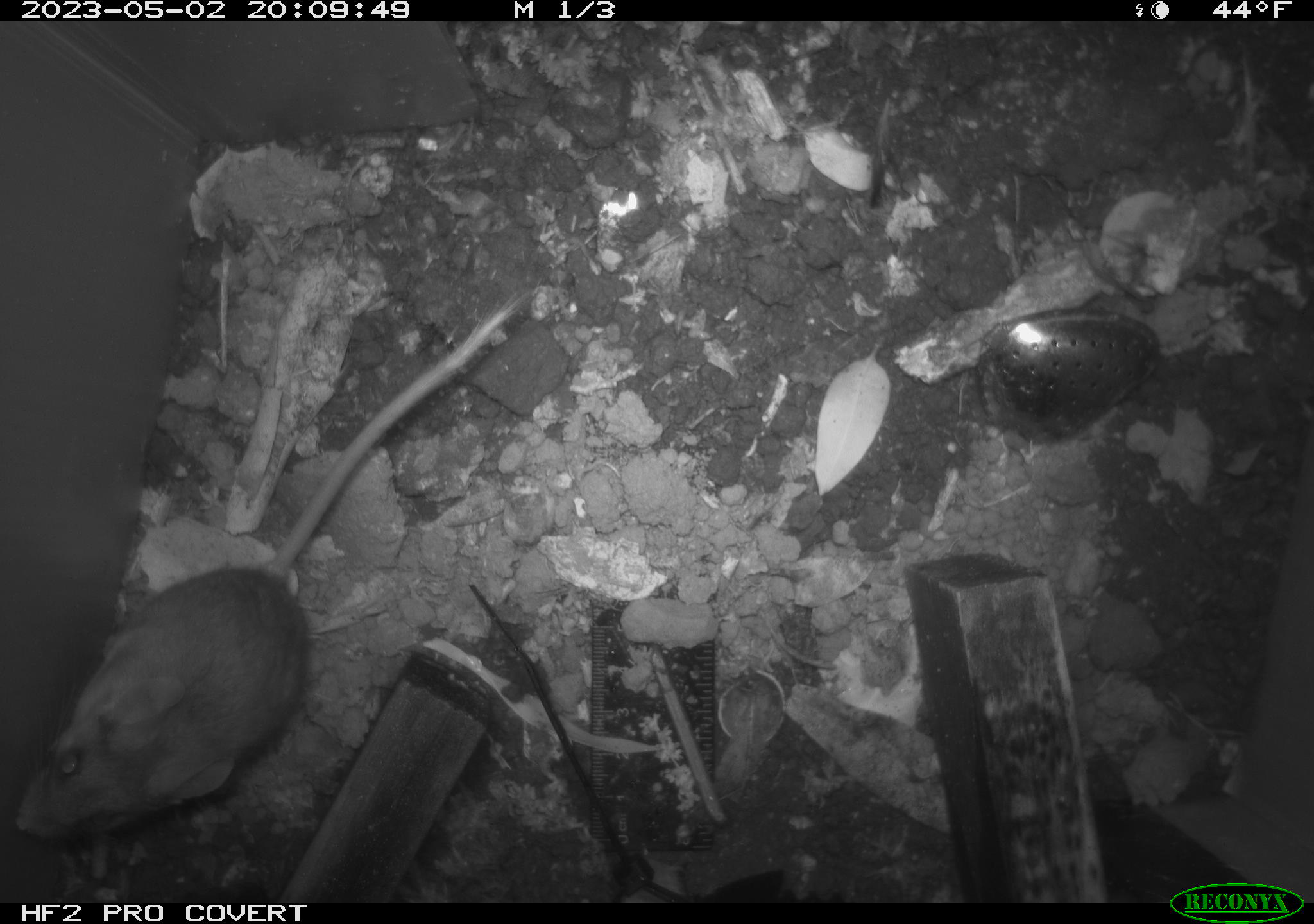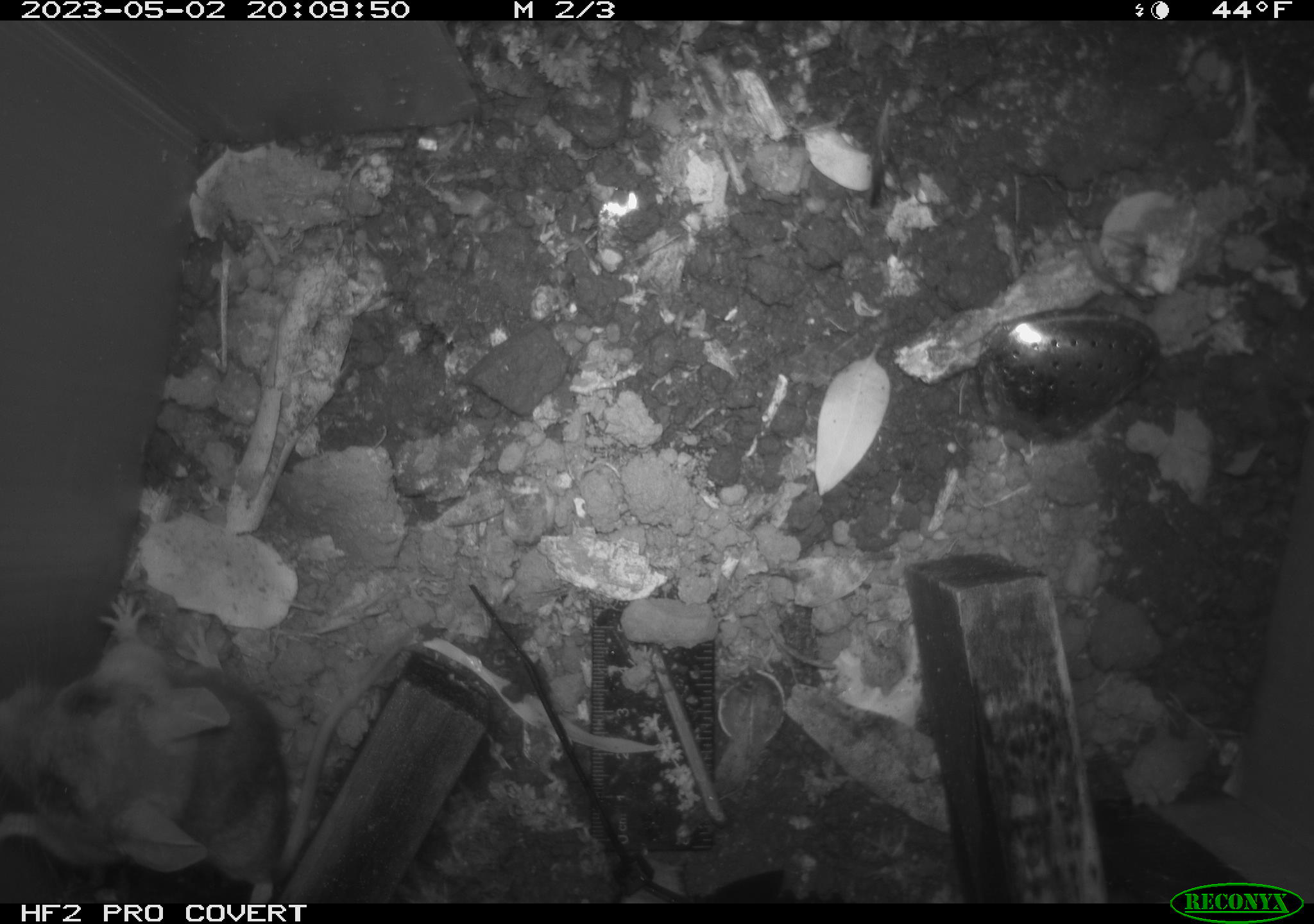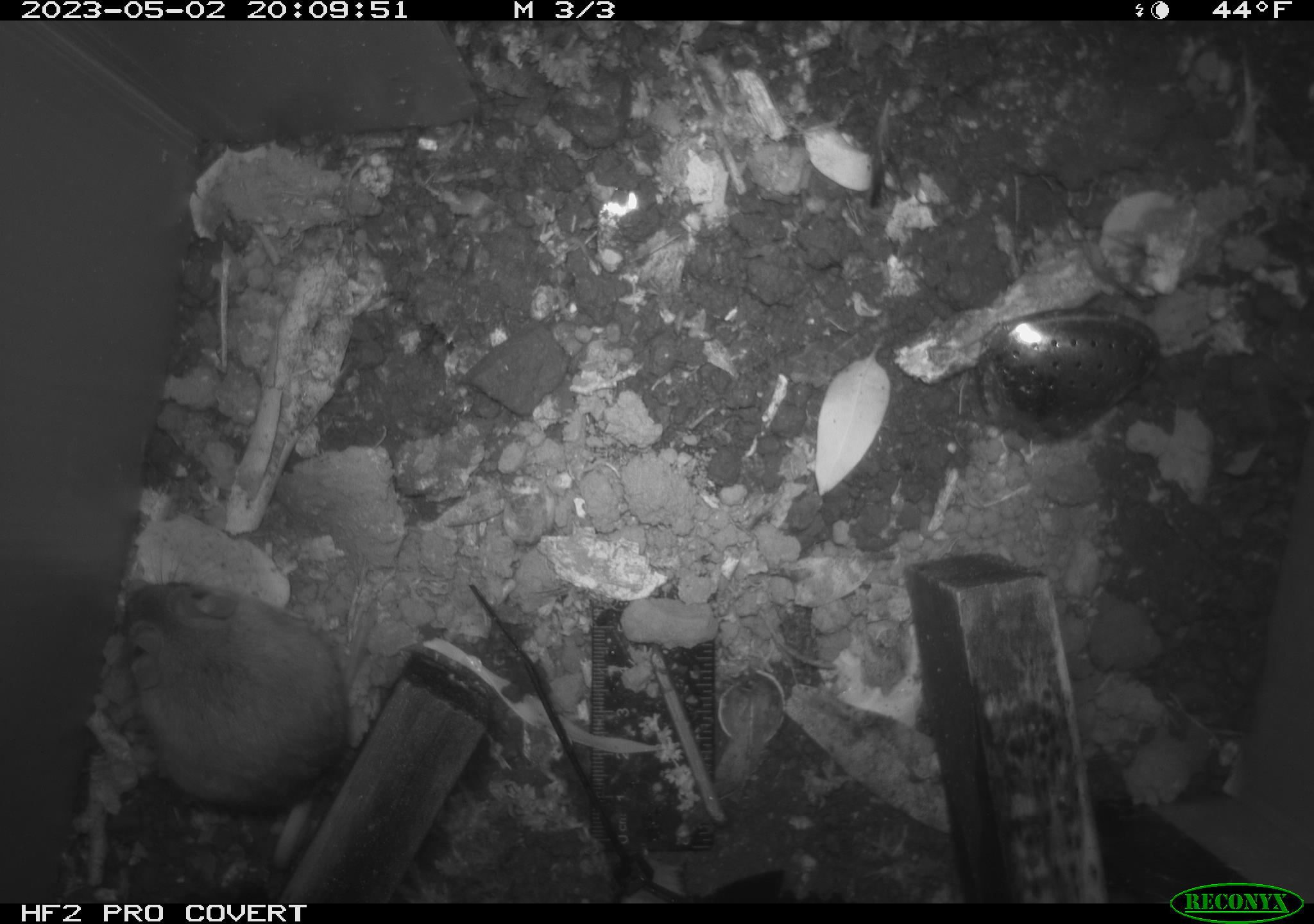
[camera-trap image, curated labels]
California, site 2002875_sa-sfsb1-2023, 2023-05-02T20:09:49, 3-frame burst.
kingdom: Animalia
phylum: Chordata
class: Mammalia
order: Rodentia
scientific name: Rodentia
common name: mouse species